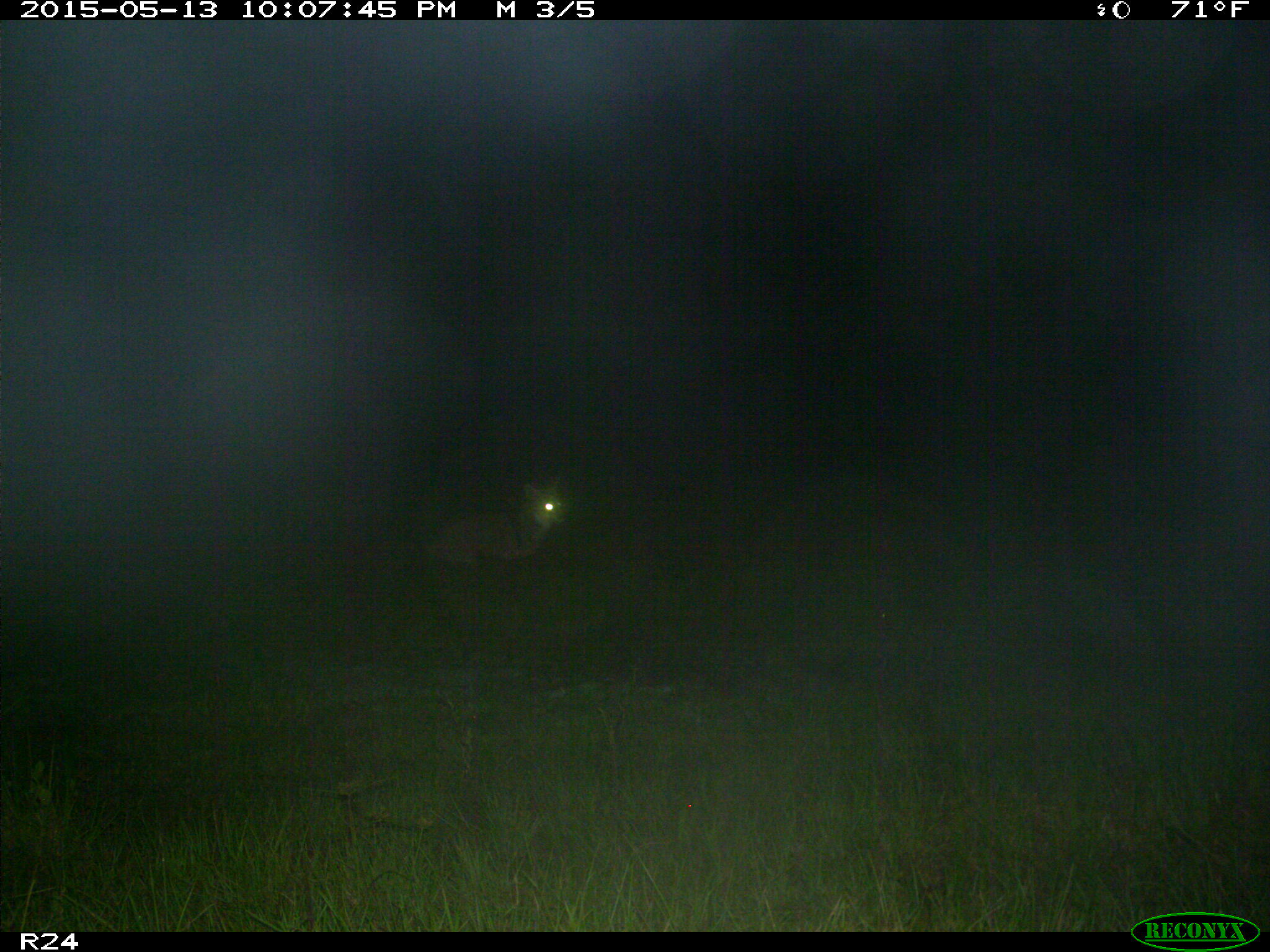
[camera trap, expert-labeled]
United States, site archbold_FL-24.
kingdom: Animalia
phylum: Chordata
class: Mammalia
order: Carnivora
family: Canidae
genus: Canis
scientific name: Canis latrans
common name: coyote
Canis latrans (coyote).